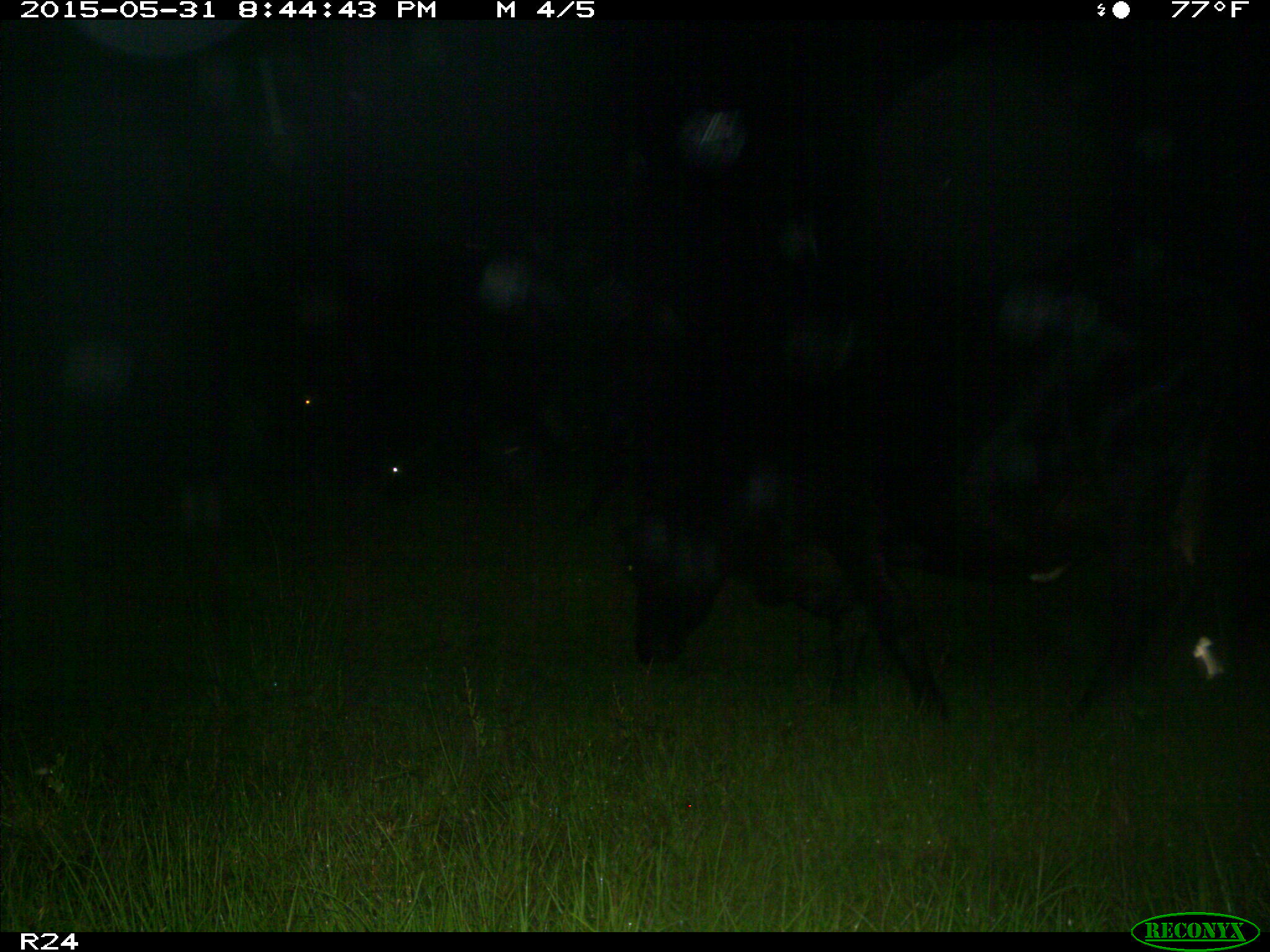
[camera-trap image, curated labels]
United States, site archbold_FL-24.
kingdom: Animalia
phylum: Chordata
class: Mammalia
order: Artiodactyla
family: Bovidae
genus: Bos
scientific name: Bos taurus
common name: domestic cow